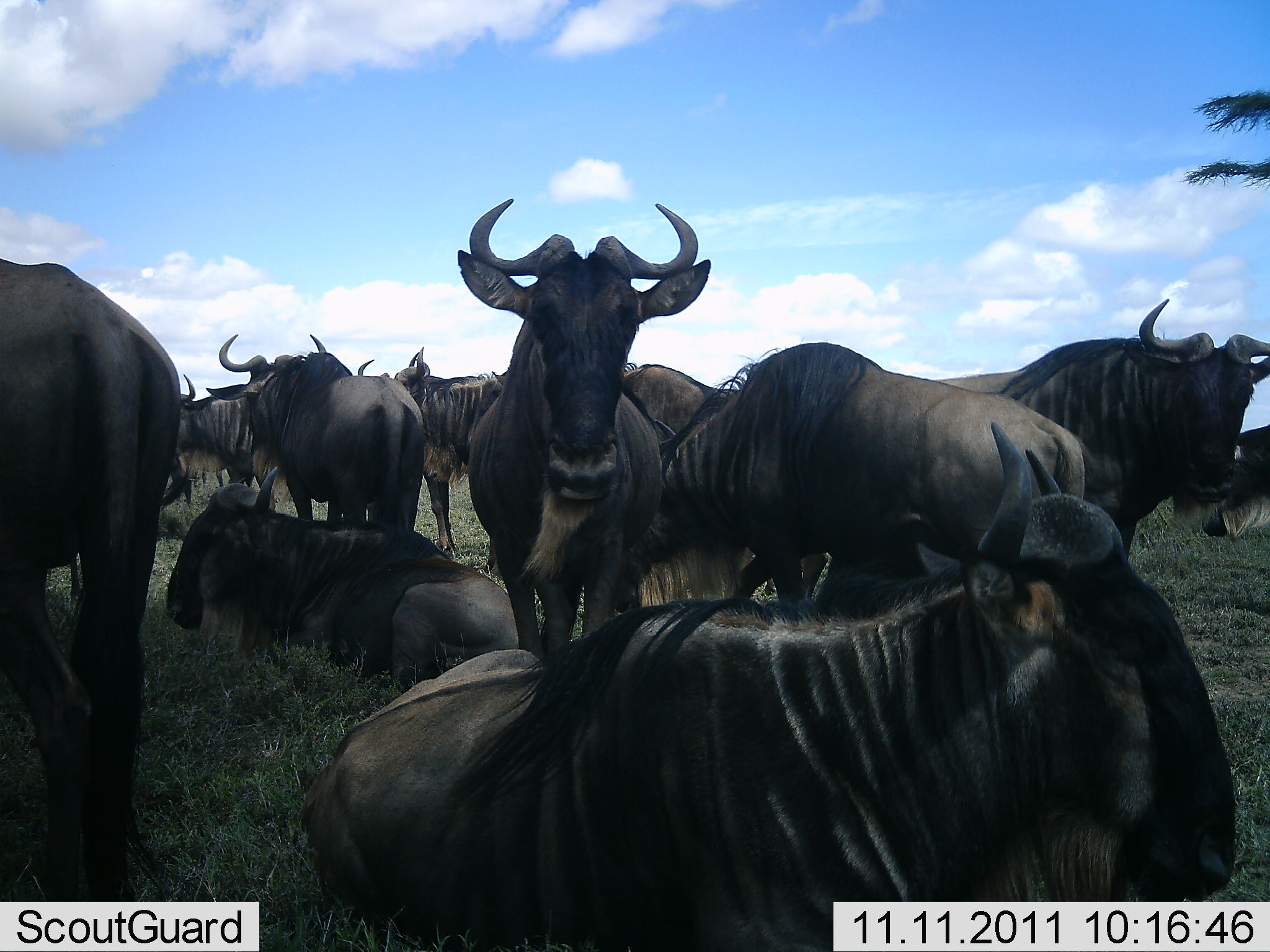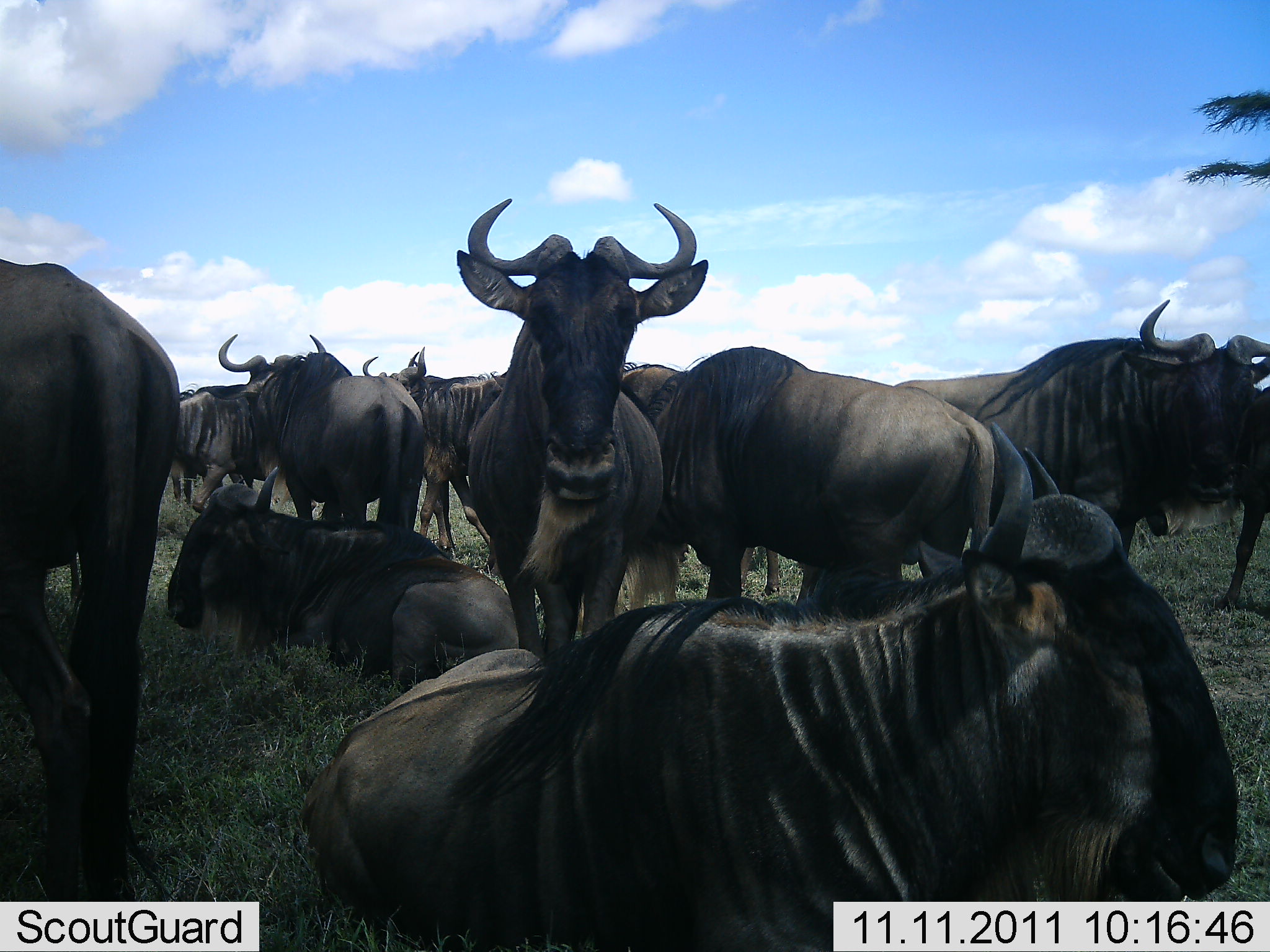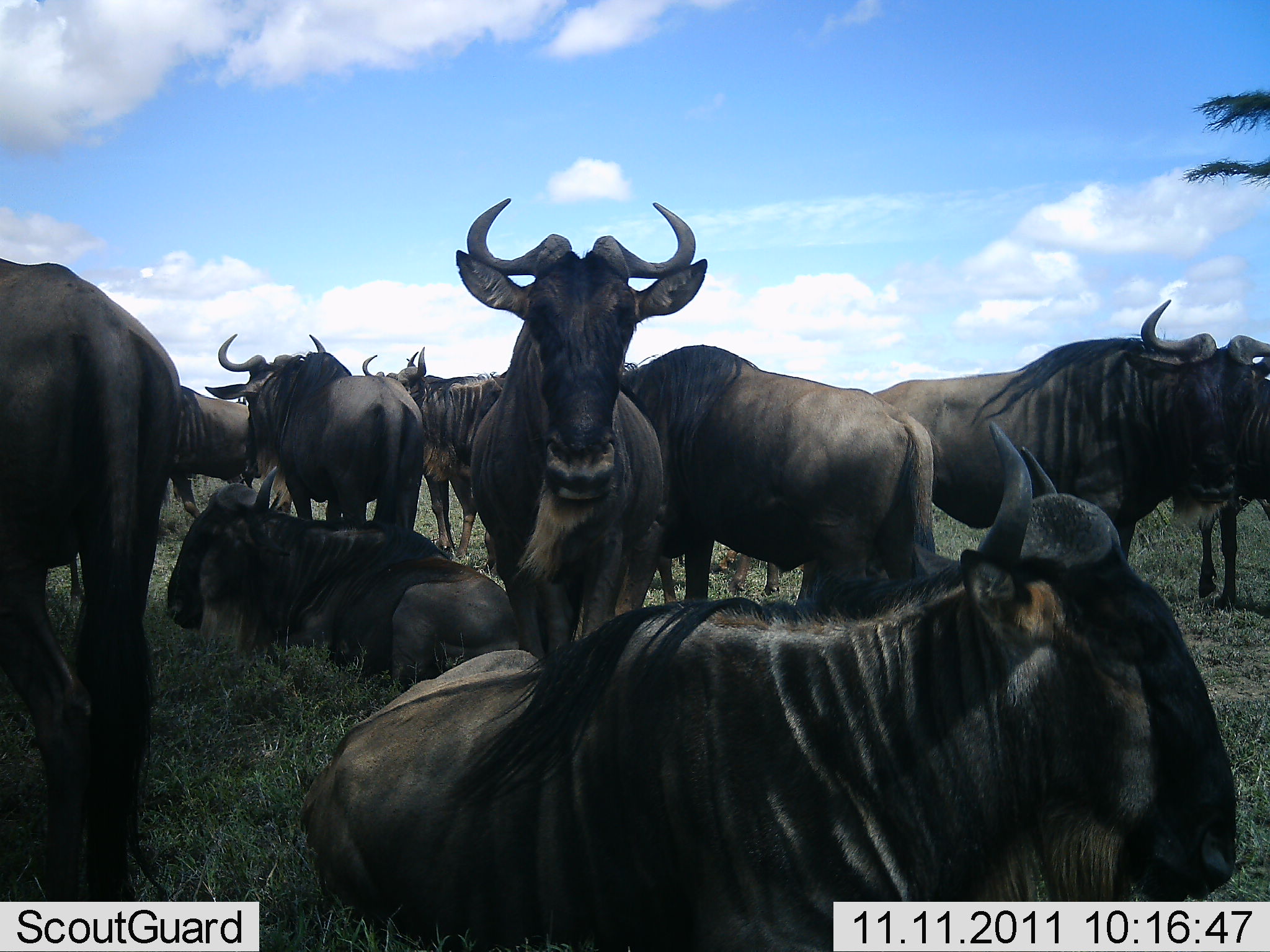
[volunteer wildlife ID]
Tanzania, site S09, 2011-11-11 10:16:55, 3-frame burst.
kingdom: Animalia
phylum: Chordata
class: Mammalia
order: Artiodactyla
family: Bovidae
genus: Connochaetes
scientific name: Connochaetes taurinus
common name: blue wildebeest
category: wildebeest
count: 11-50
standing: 62%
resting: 100%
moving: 46%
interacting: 8%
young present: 0%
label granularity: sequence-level